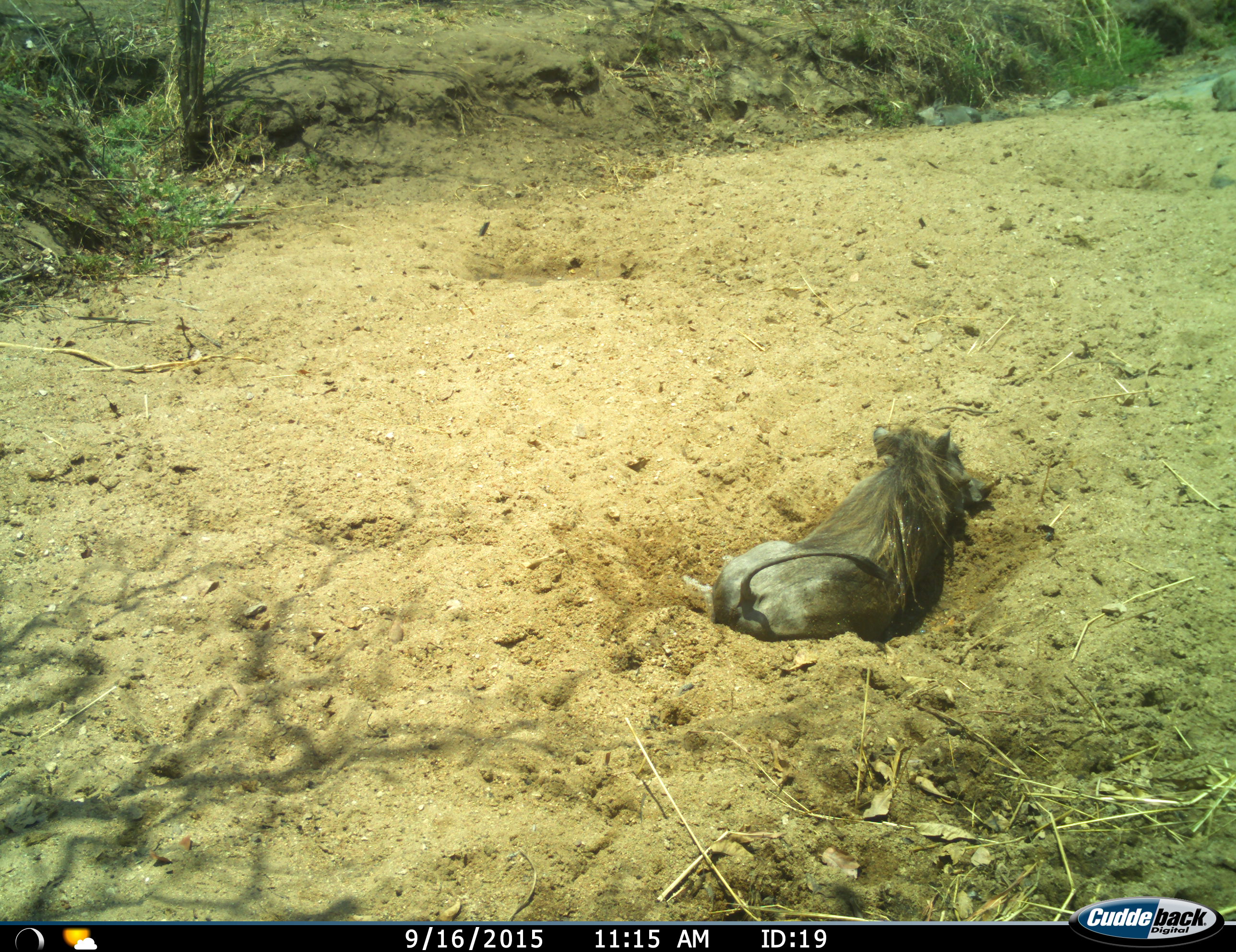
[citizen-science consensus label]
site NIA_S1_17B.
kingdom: Animalia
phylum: Chordata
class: Mammalia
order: Artiodactyla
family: Suidae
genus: Phacochoerus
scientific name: Phacochoerus africanus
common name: warthog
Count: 1.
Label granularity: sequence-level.